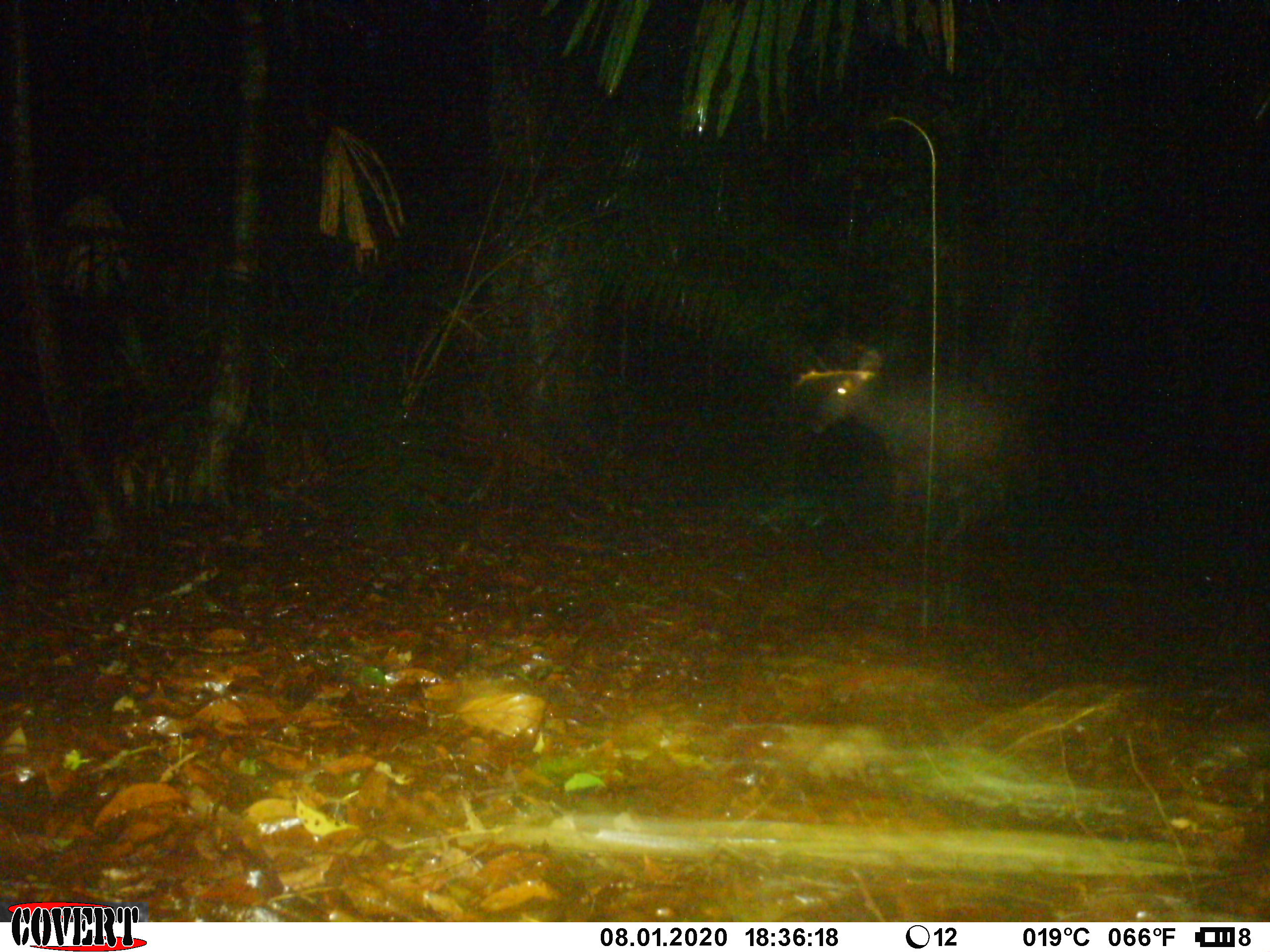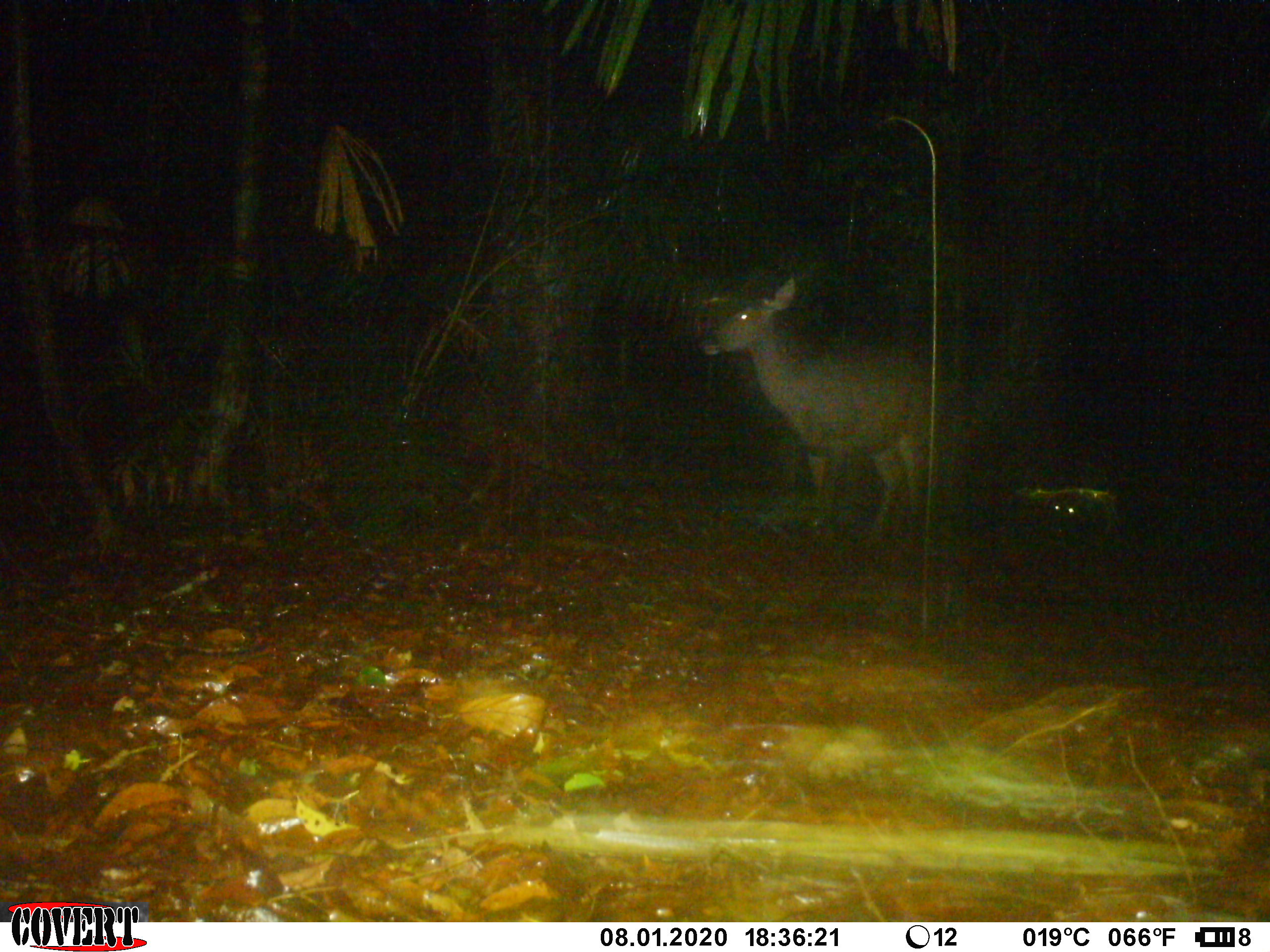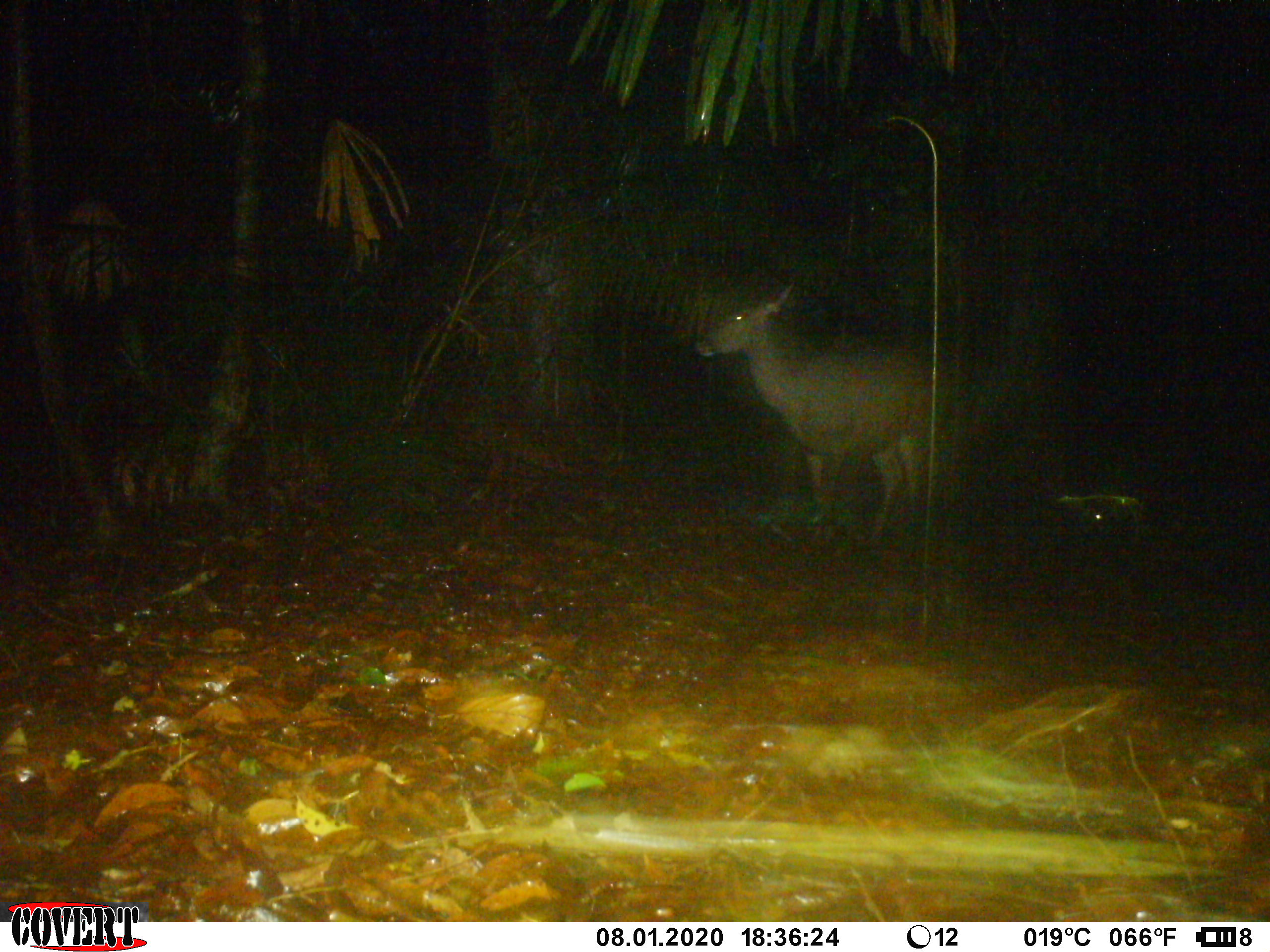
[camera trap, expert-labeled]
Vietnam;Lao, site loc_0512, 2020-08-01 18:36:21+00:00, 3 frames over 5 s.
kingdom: Animalia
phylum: Chordata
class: Mammalia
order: Artiodactyla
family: Cervidae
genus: Rusa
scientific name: Rusa unicolor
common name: sambar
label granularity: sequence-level